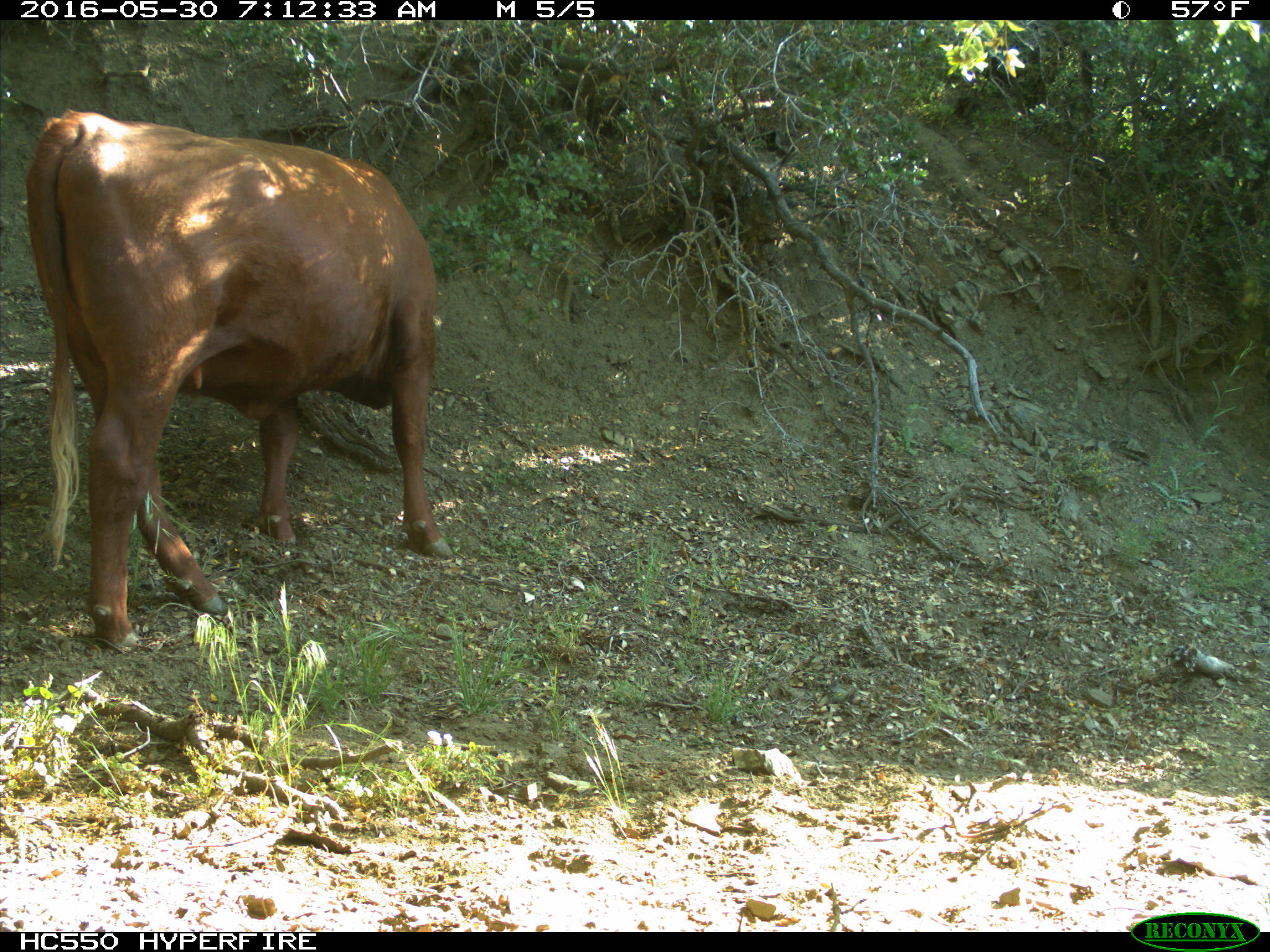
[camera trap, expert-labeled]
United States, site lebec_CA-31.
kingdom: Animalia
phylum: Chordata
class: Mammalia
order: Artiodactyla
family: Bovidae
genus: Bos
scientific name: Bos taurus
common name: domestic cow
Bos taurus (domestic cow).